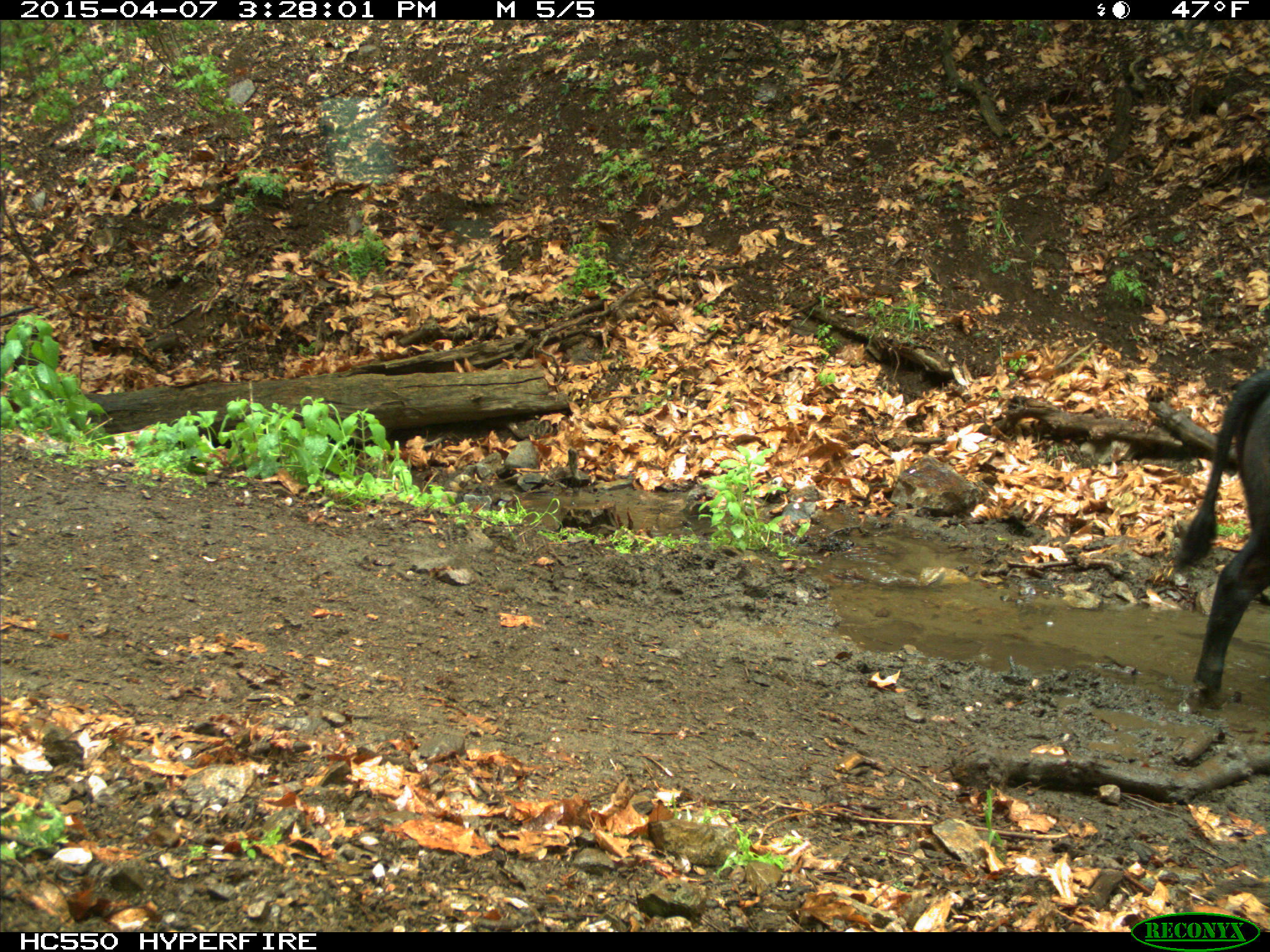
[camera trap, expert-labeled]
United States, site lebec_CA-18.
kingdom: Animalia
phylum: Chordata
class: Mammalia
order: Artiodactyla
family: Bovidae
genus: Bos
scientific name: Bos taurus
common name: domestic cow